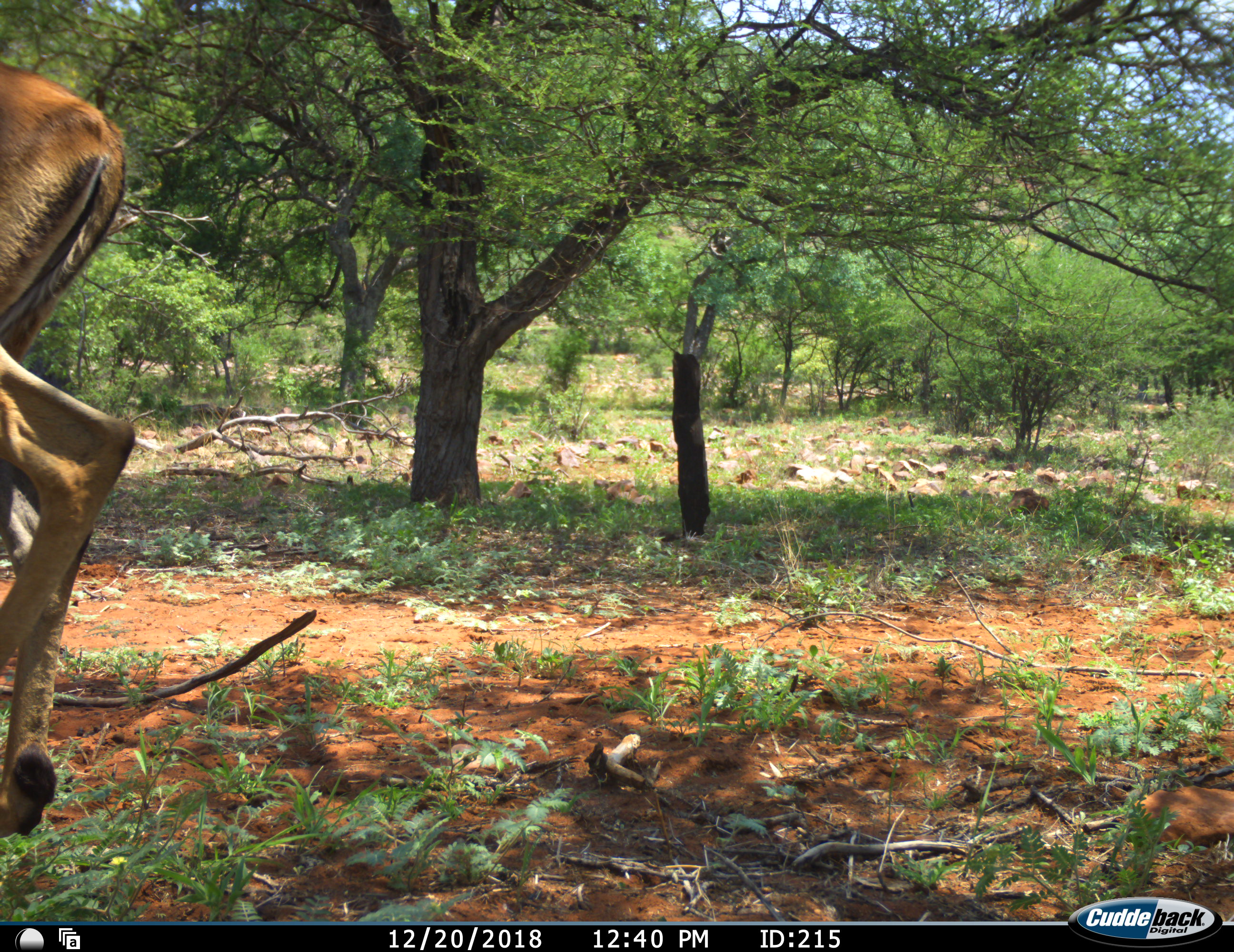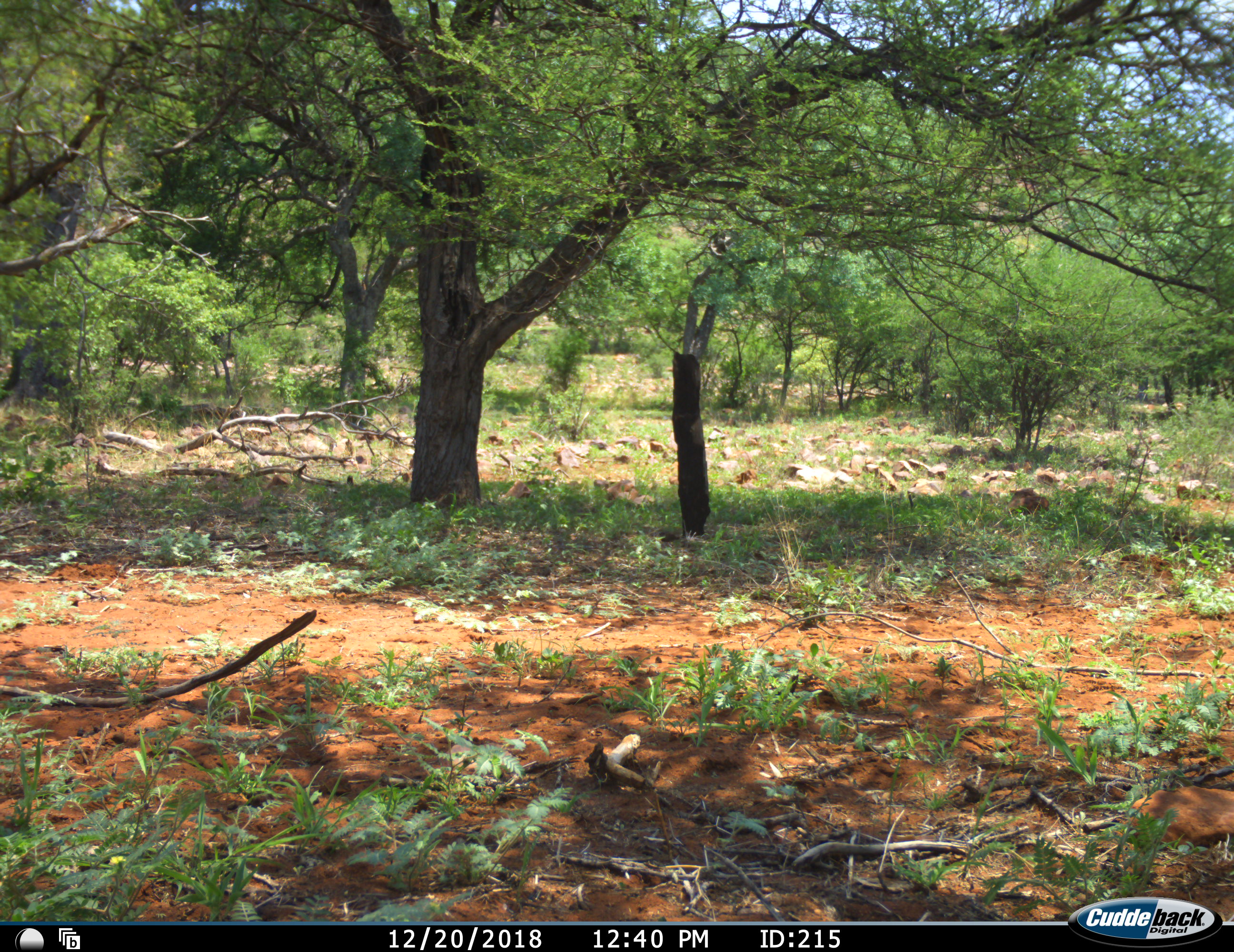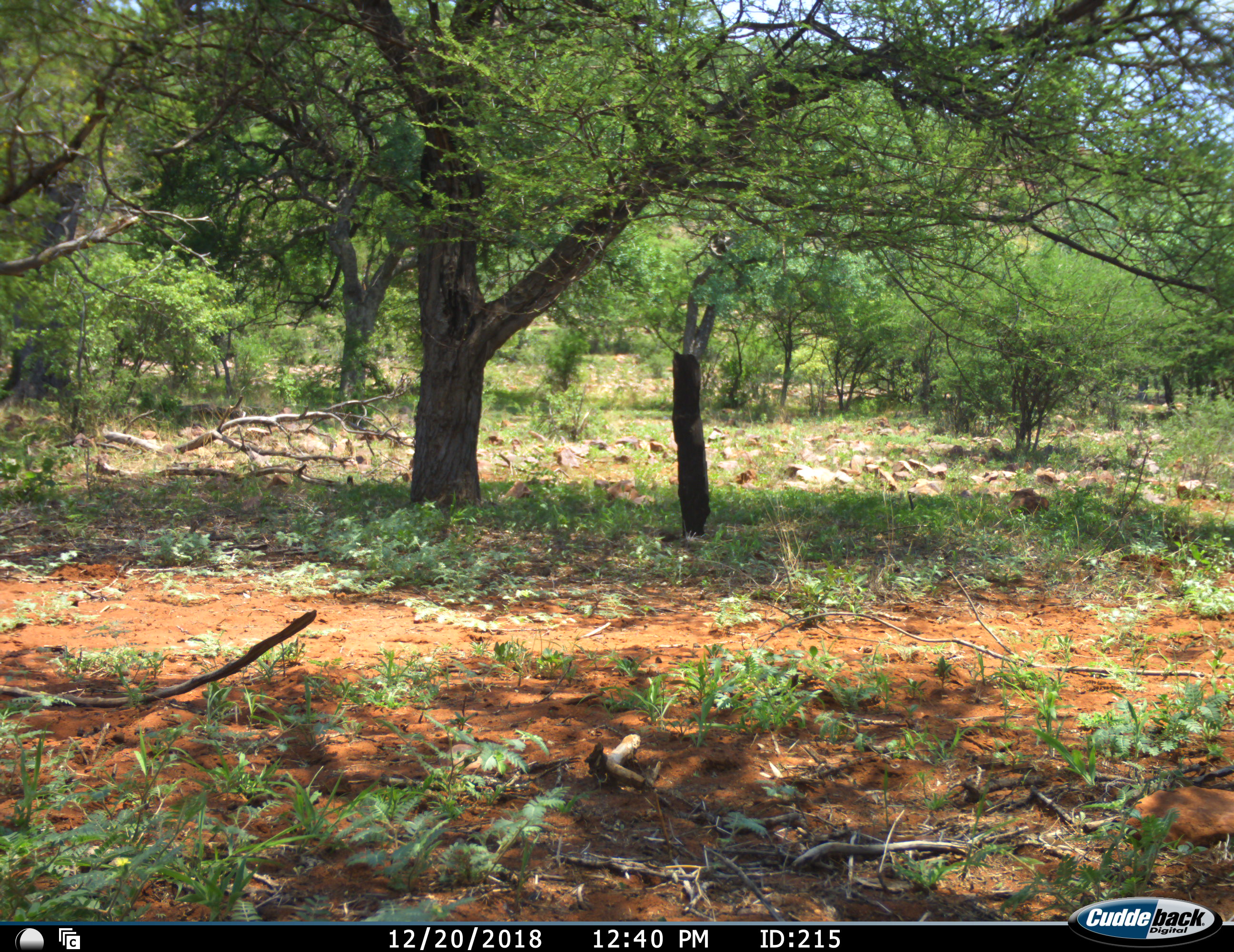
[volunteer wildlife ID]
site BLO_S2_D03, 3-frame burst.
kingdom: Animalia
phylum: Chordata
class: Mammalia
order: Artiodactyla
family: Bovidae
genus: Aepyceros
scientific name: Aepyceros melampus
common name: impala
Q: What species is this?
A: Impala (Aepyceros melampus).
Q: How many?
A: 1.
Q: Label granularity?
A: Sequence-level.